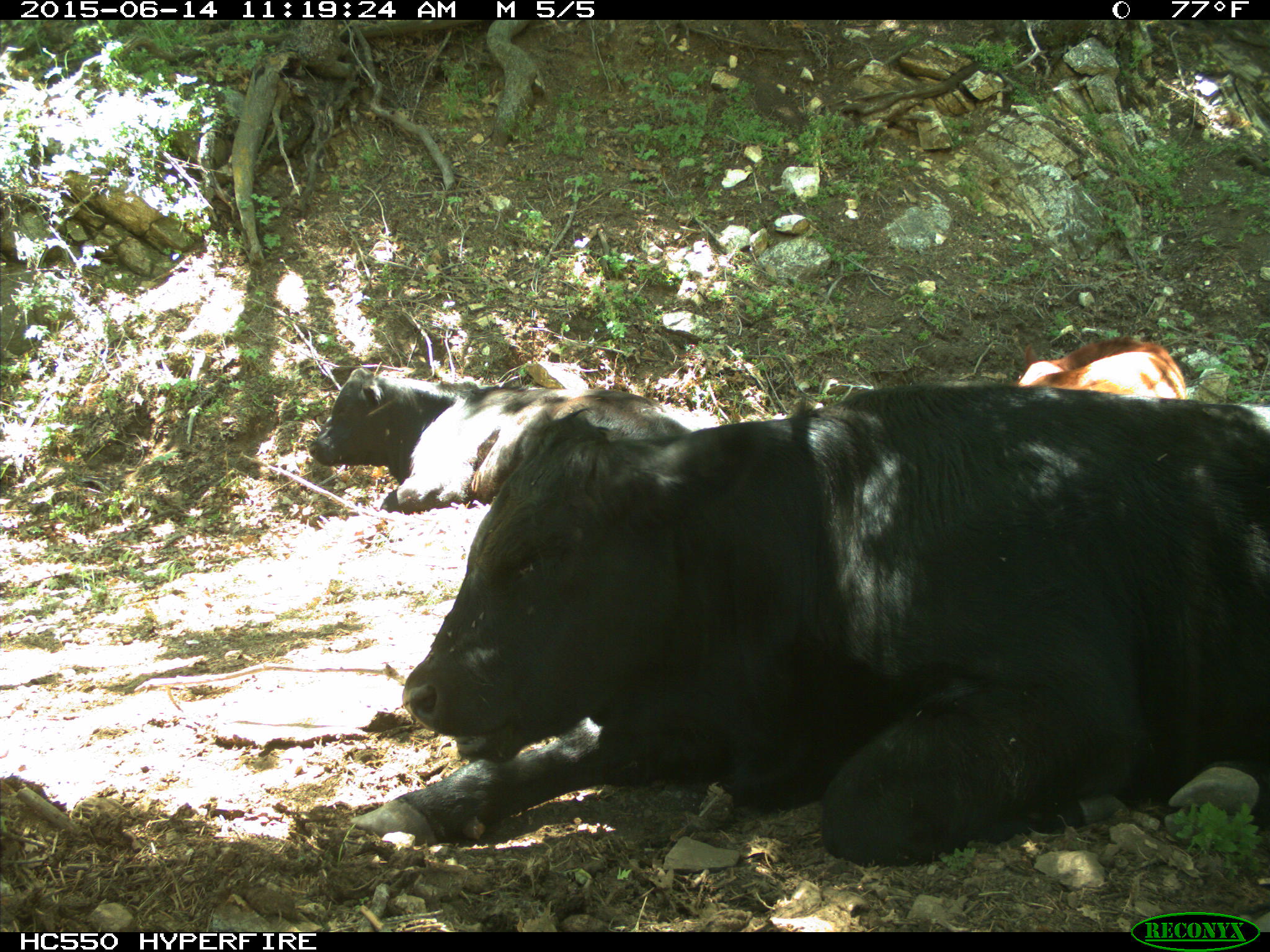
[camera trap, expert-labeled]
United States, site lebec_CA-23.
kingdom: Animalia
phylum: Chordata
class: Mammalia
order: Artiodactyla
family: Bovidae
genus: Bos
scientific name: Bos taurus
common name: domestic cow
Bos taurus (domestic cow).